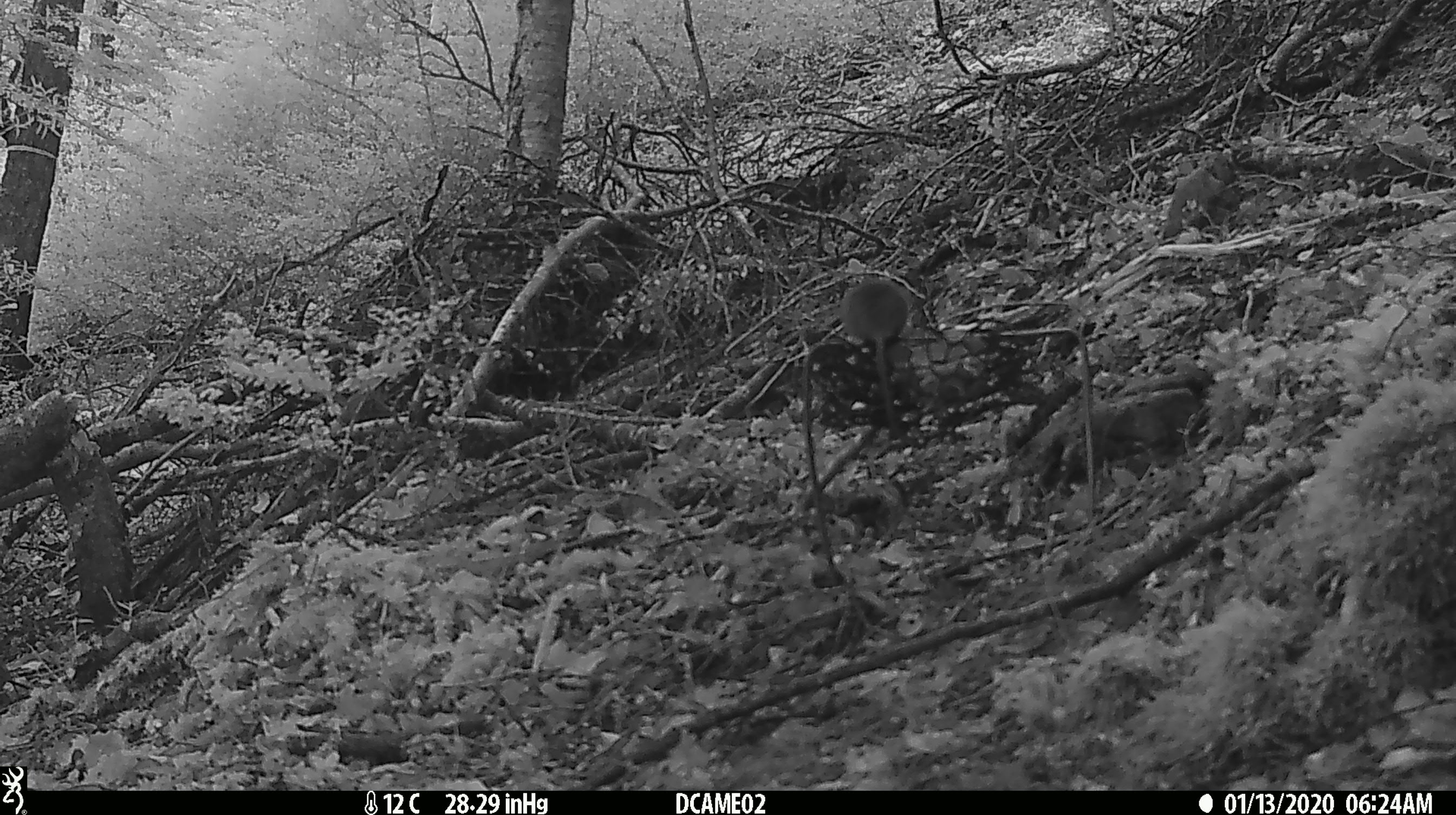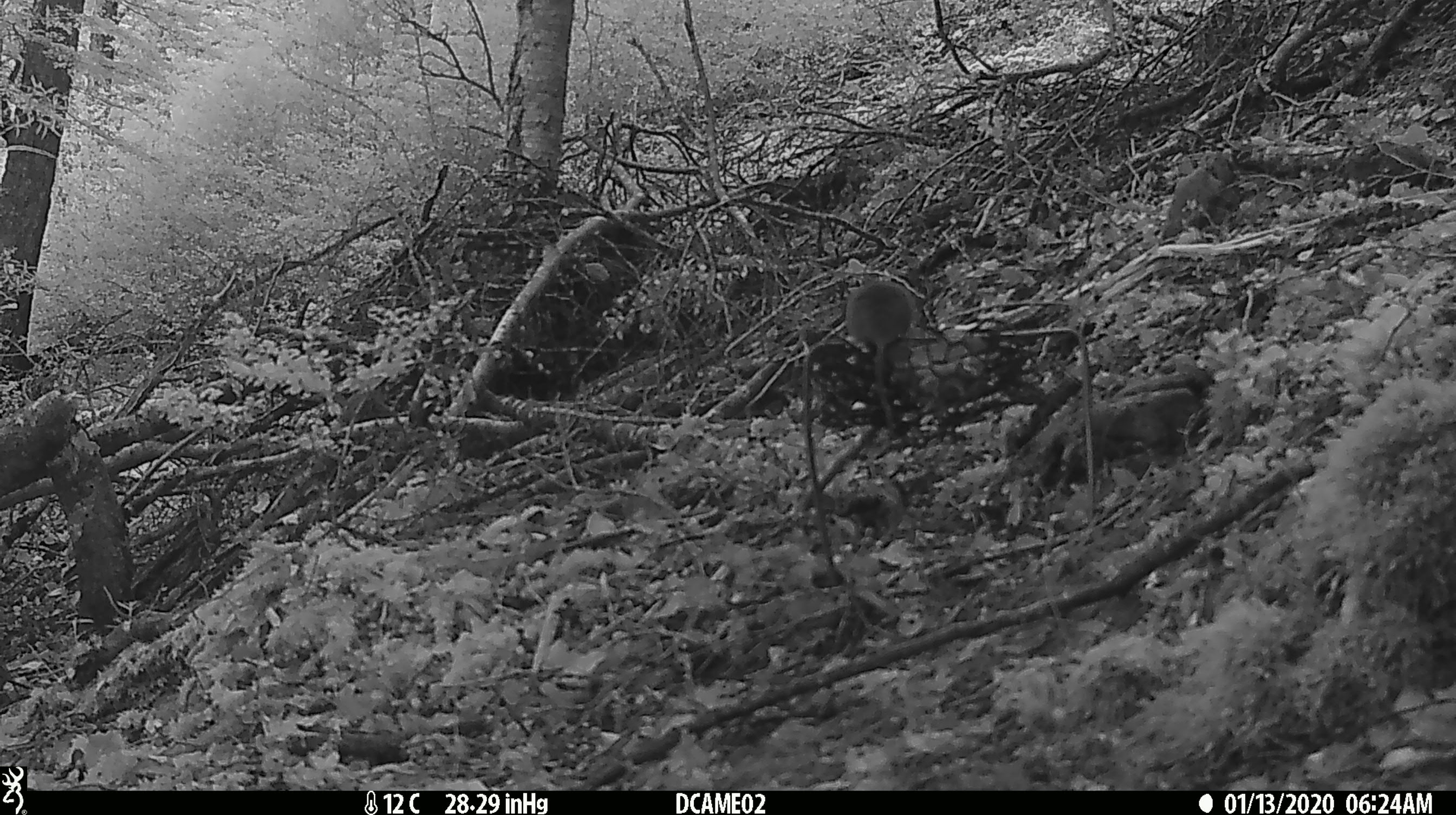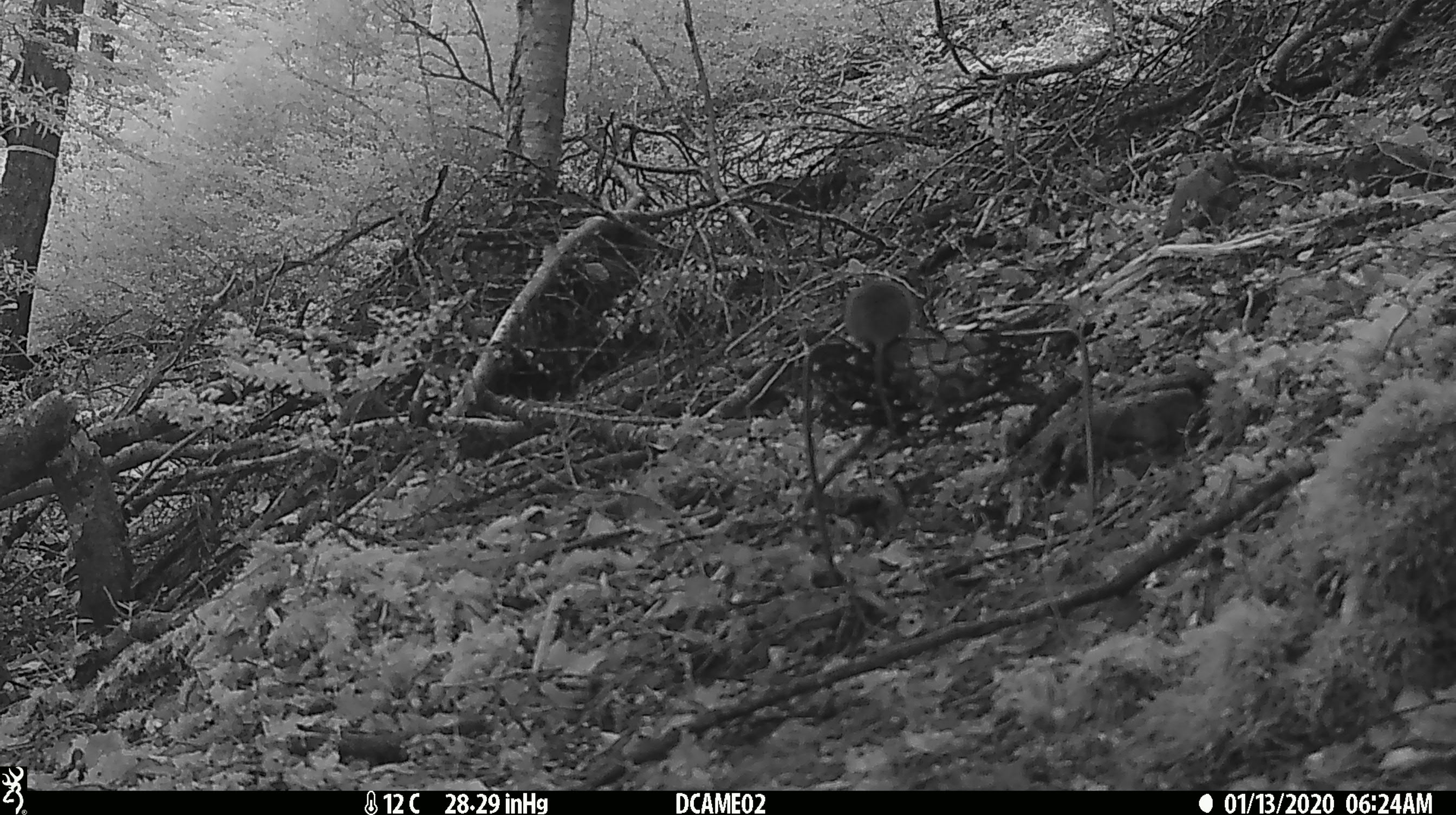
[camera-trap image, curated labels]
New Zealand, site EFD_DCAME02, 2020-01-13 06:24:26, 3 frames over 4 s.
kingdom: Animalia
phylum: Chordata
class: Mammalia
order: Rodentia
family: Muridae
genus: Mus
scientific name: Mus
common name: mouse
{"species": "mouse (Mus)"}